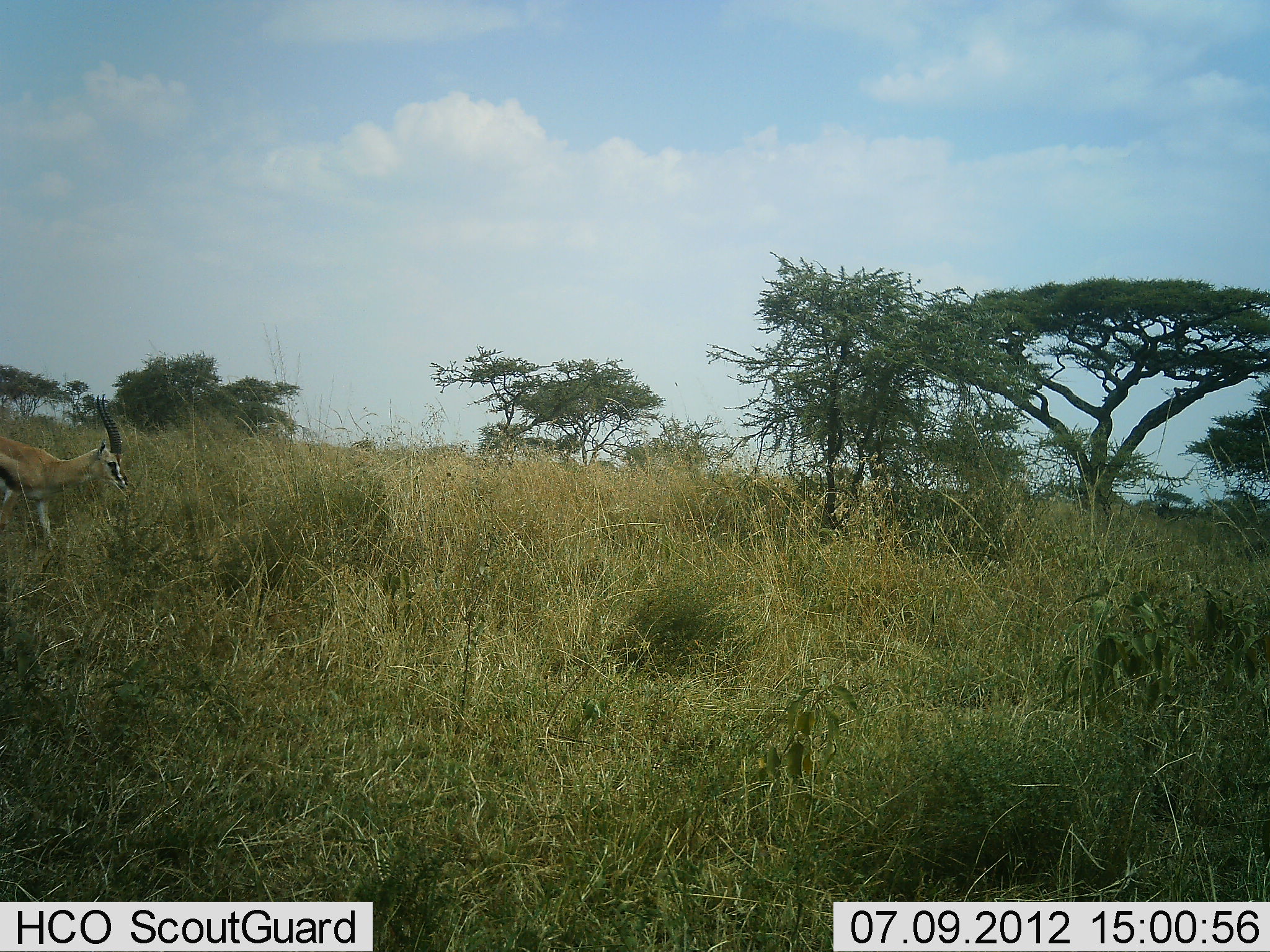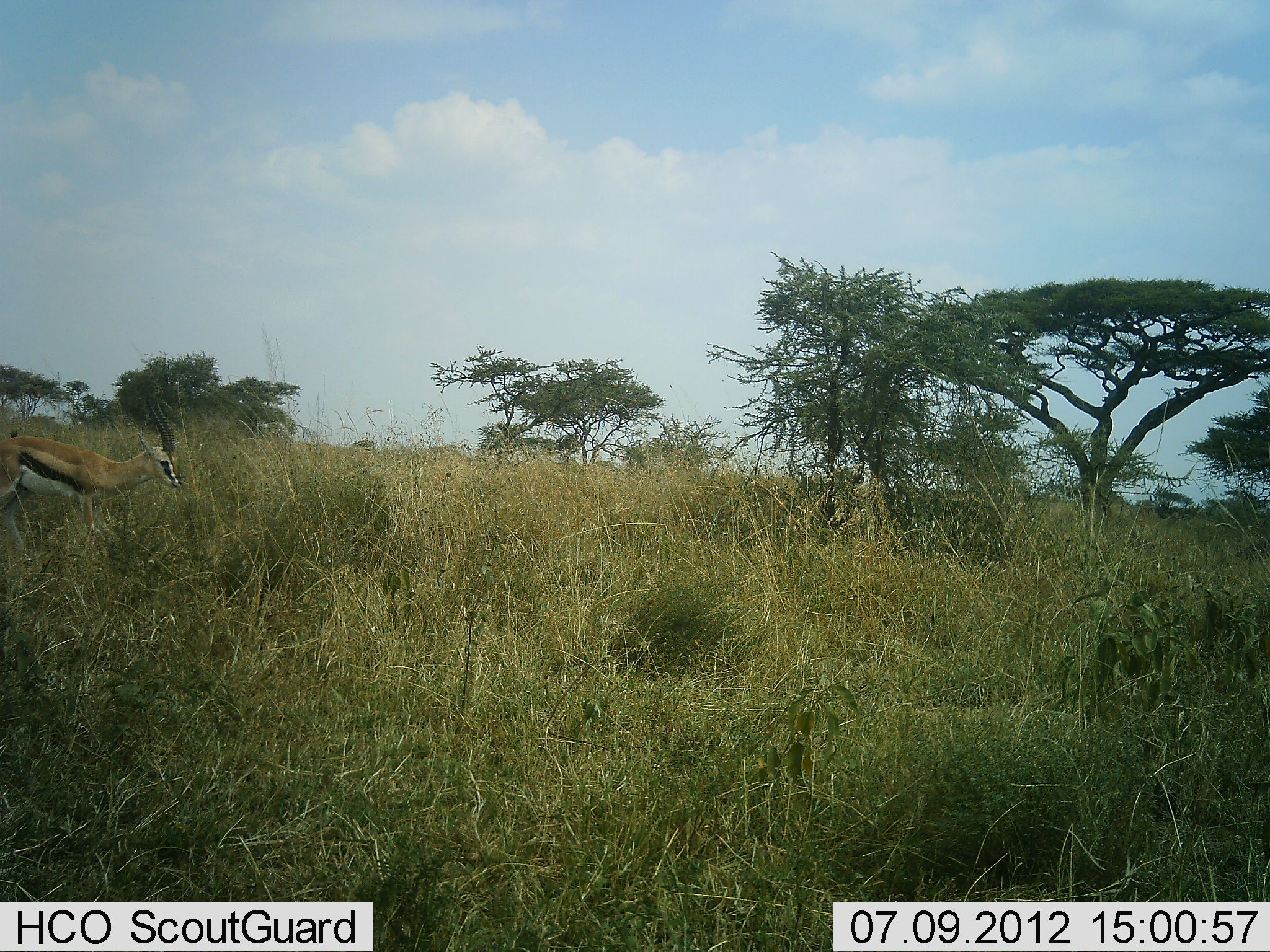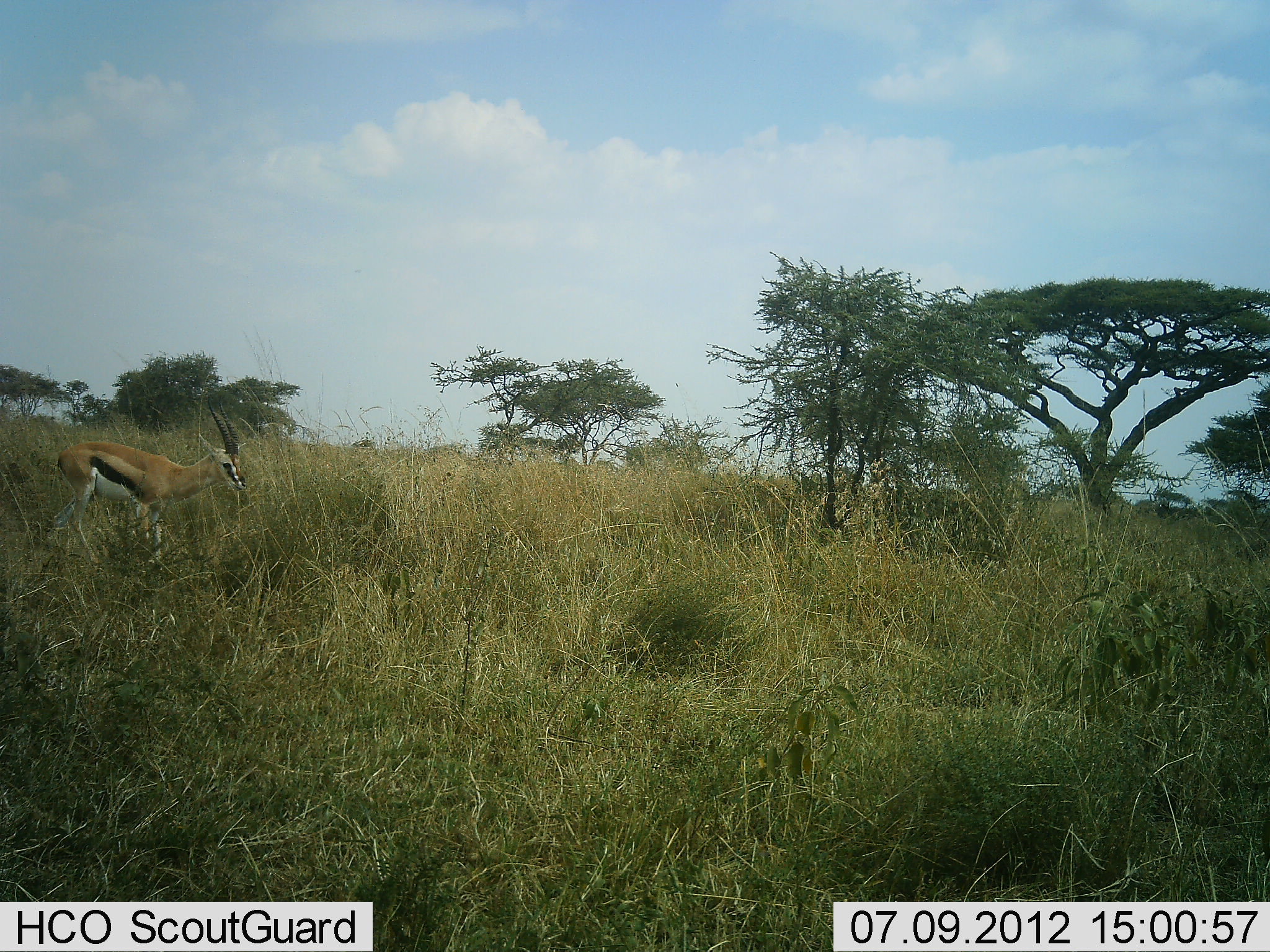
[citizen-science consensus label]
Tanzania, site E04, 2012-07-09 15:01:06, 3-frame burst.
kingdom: Animalia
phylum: Chordata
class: Mammalia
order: Artiodactyla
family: Bovidae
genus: Eudorcas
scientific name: Eudorcas thomsonii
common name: thomson's gazelle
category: gazellethomsons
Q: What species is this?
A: Gazellethomsons (thomson's gazelle) (Eudorcas thomsonii).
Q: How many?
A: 1.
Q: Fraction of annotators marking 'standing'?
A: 0%.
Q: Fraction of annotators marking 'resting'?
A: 0%.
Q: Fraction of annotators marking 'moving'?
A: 100%.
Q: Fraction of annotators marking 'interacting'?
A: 0%.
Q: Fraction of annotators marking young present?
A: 0%.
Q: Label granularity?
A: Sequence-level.